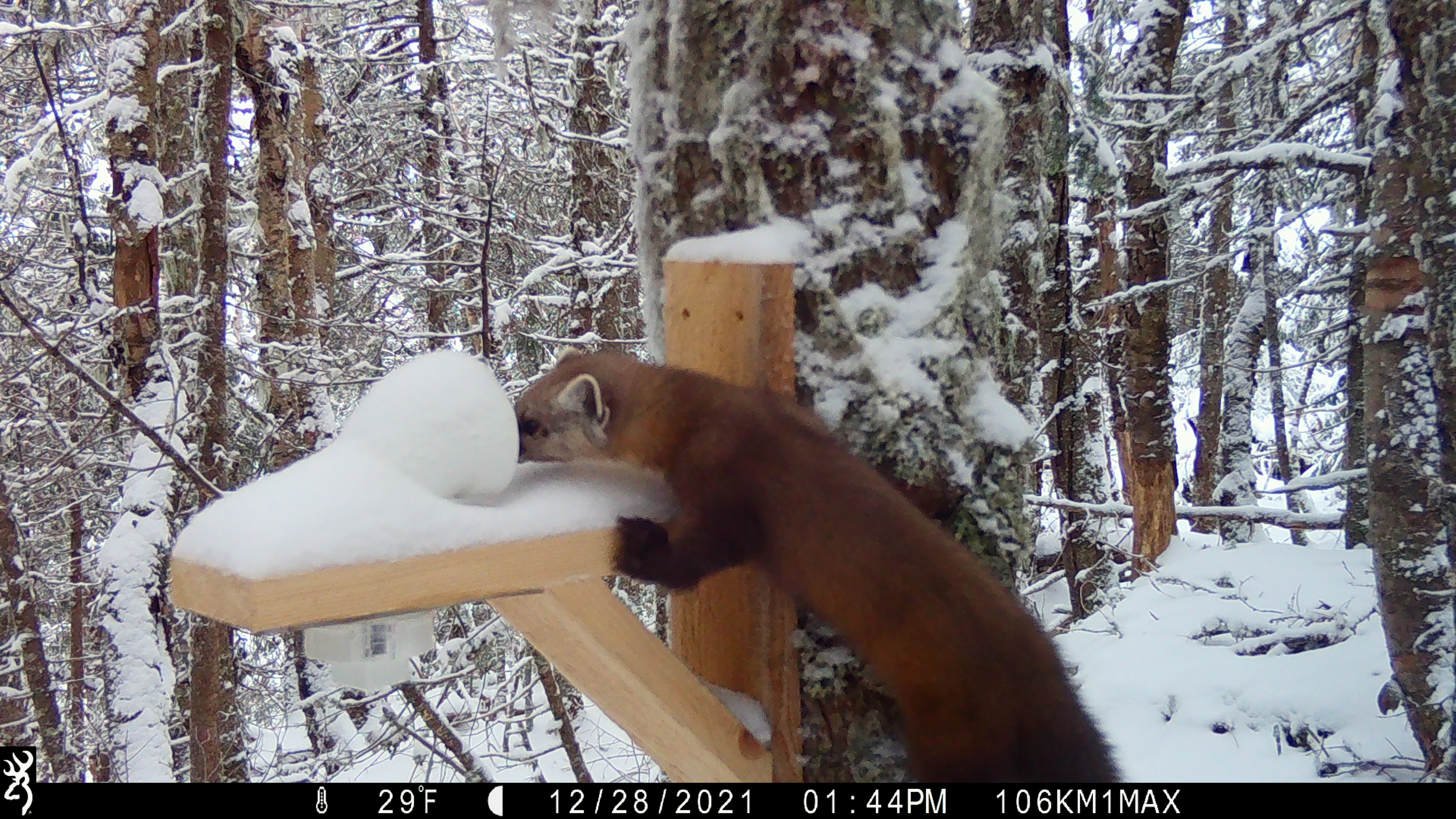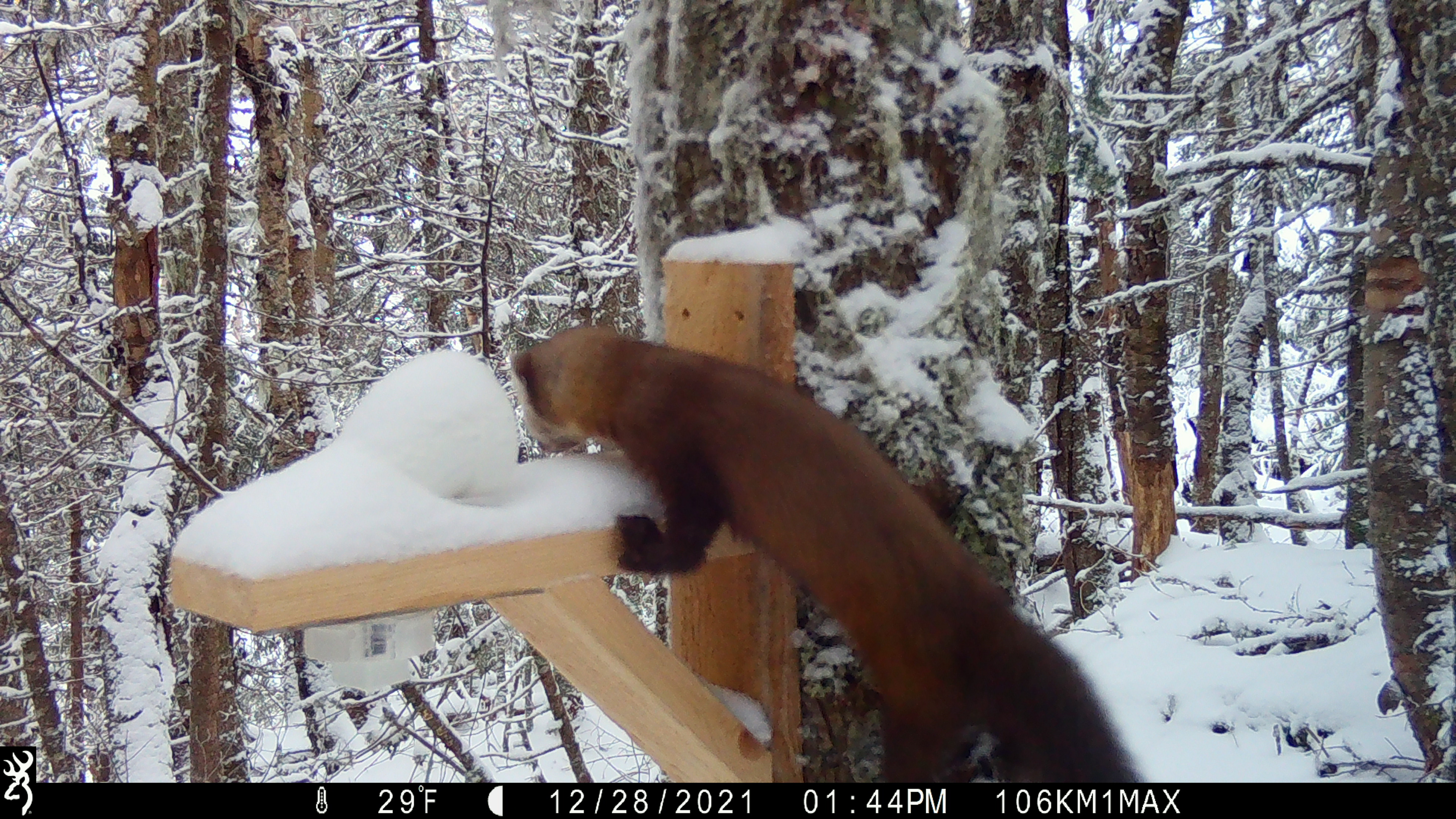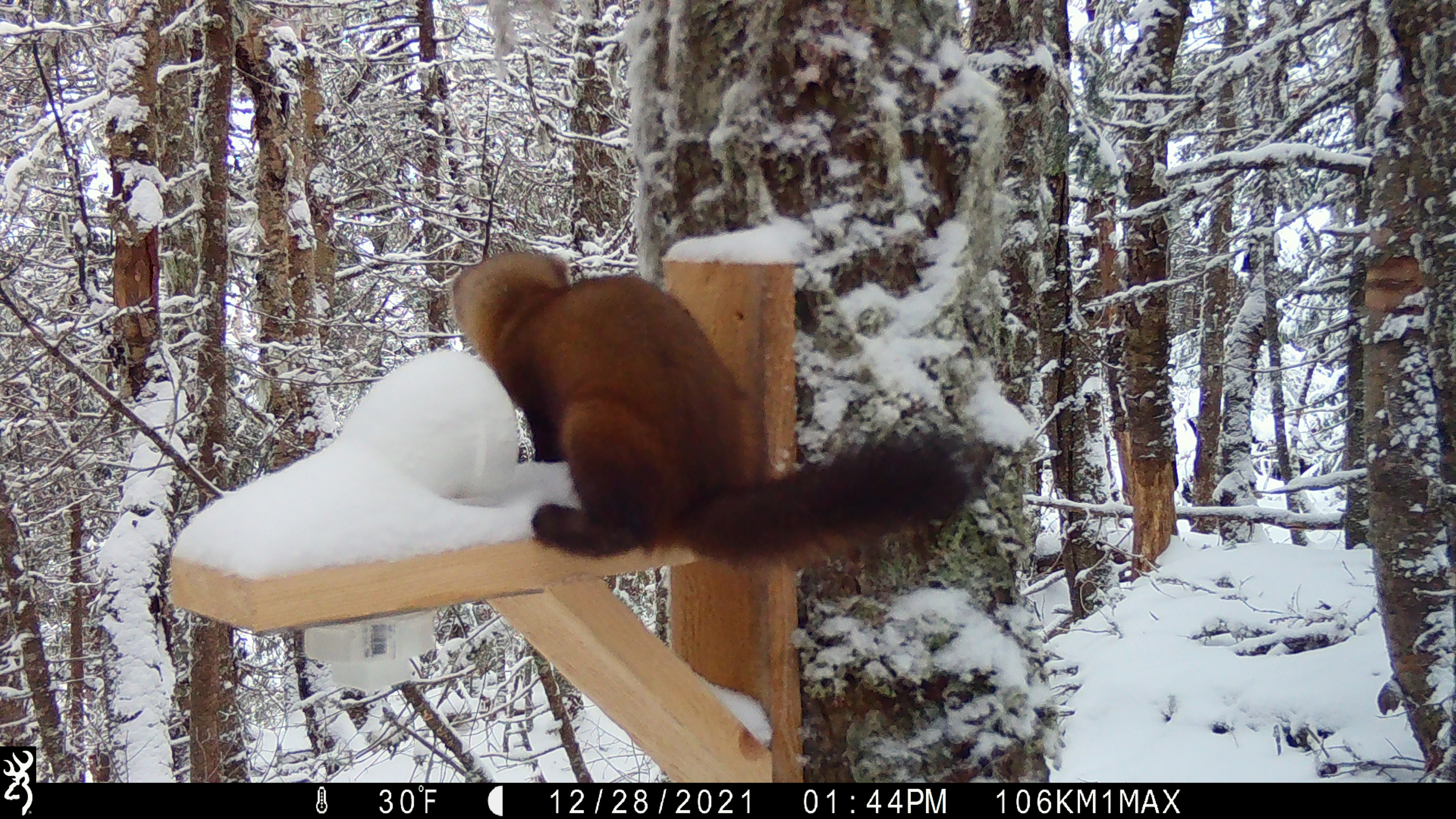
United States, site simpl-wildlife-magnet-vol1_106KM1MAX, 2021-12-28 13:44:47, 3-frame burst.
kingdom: Animalia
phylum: Chordata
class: Mammalia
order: Carnivora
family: Mustelidae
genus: Martes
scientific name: Martes americana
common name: american marten